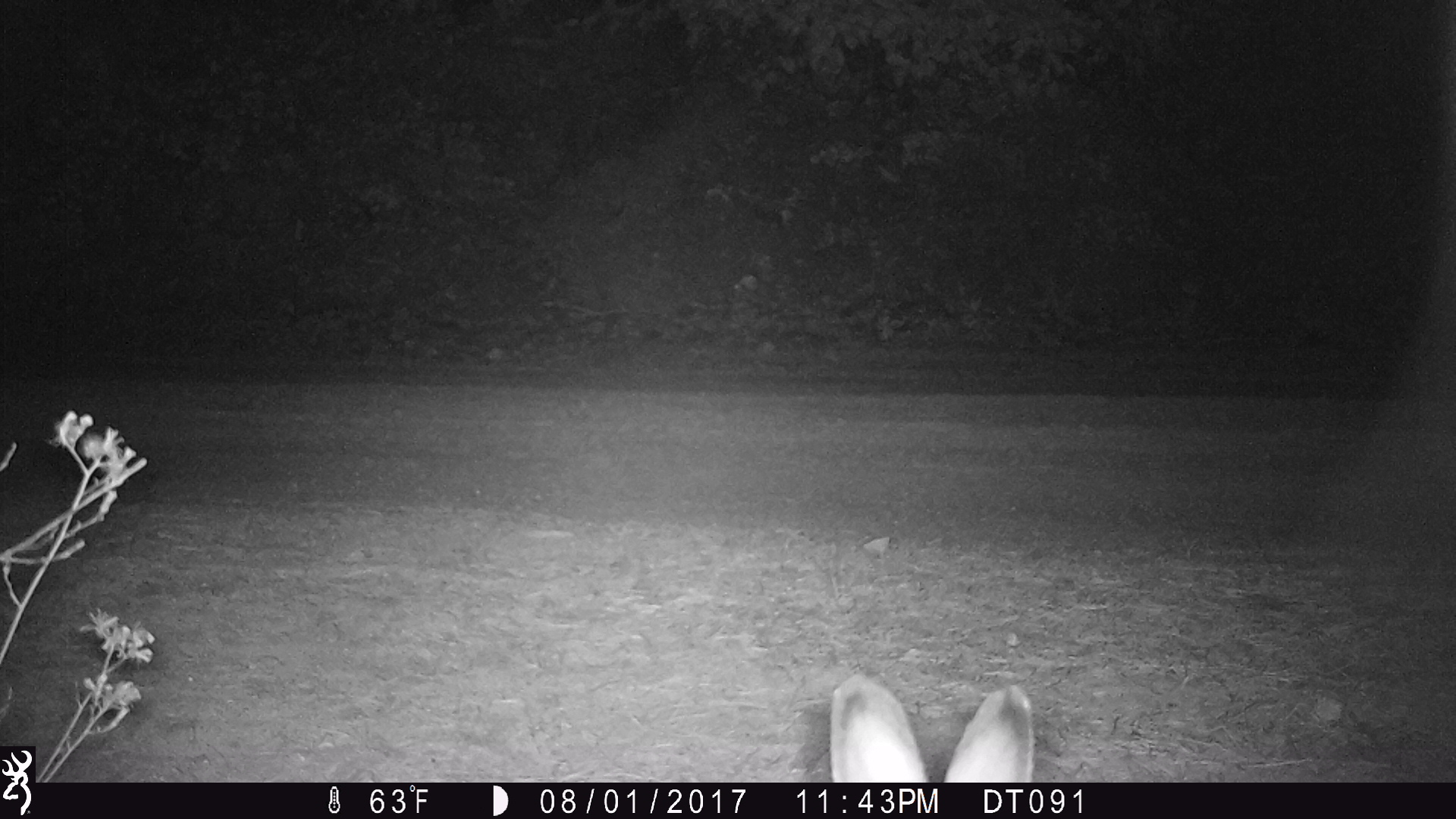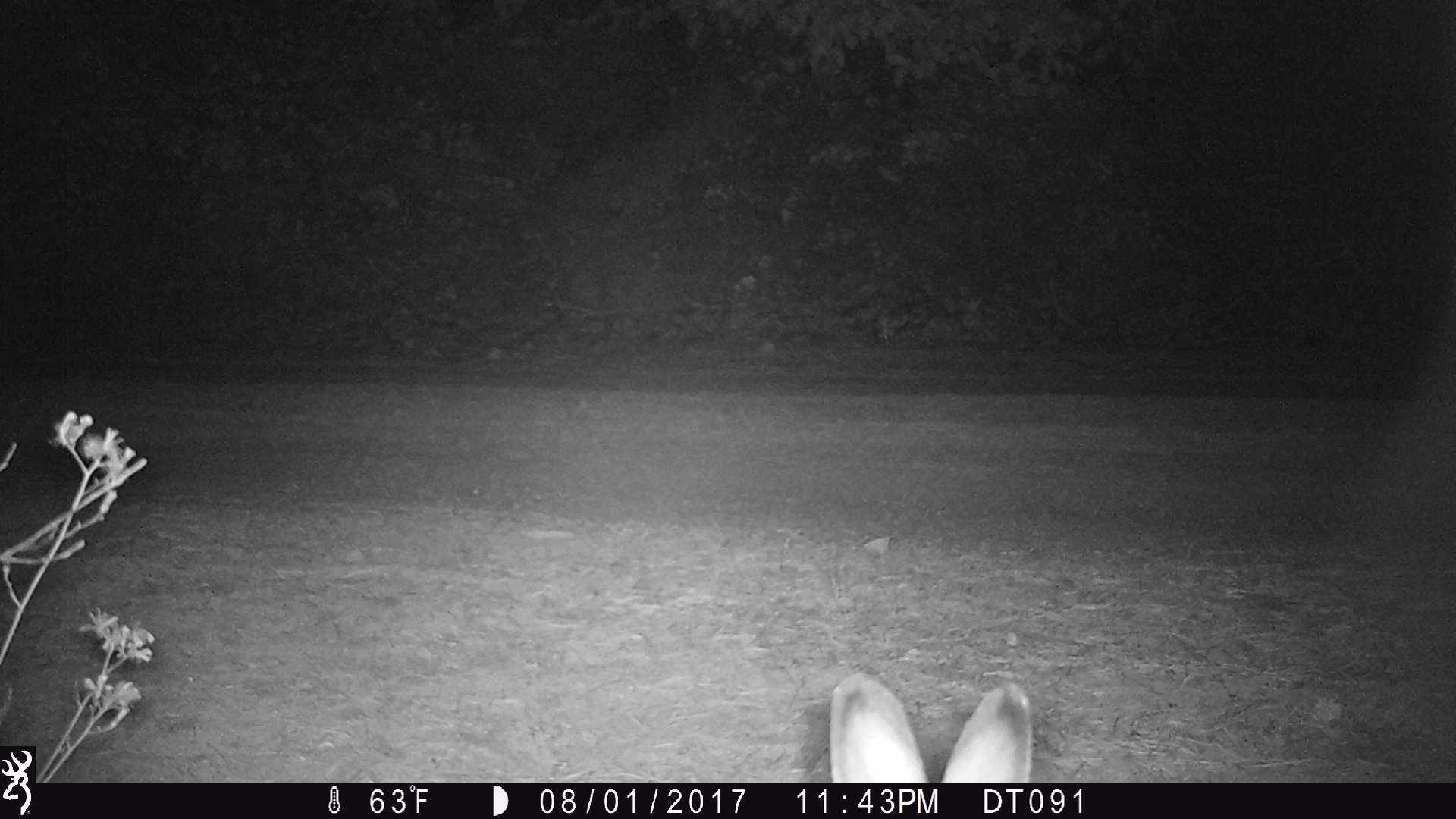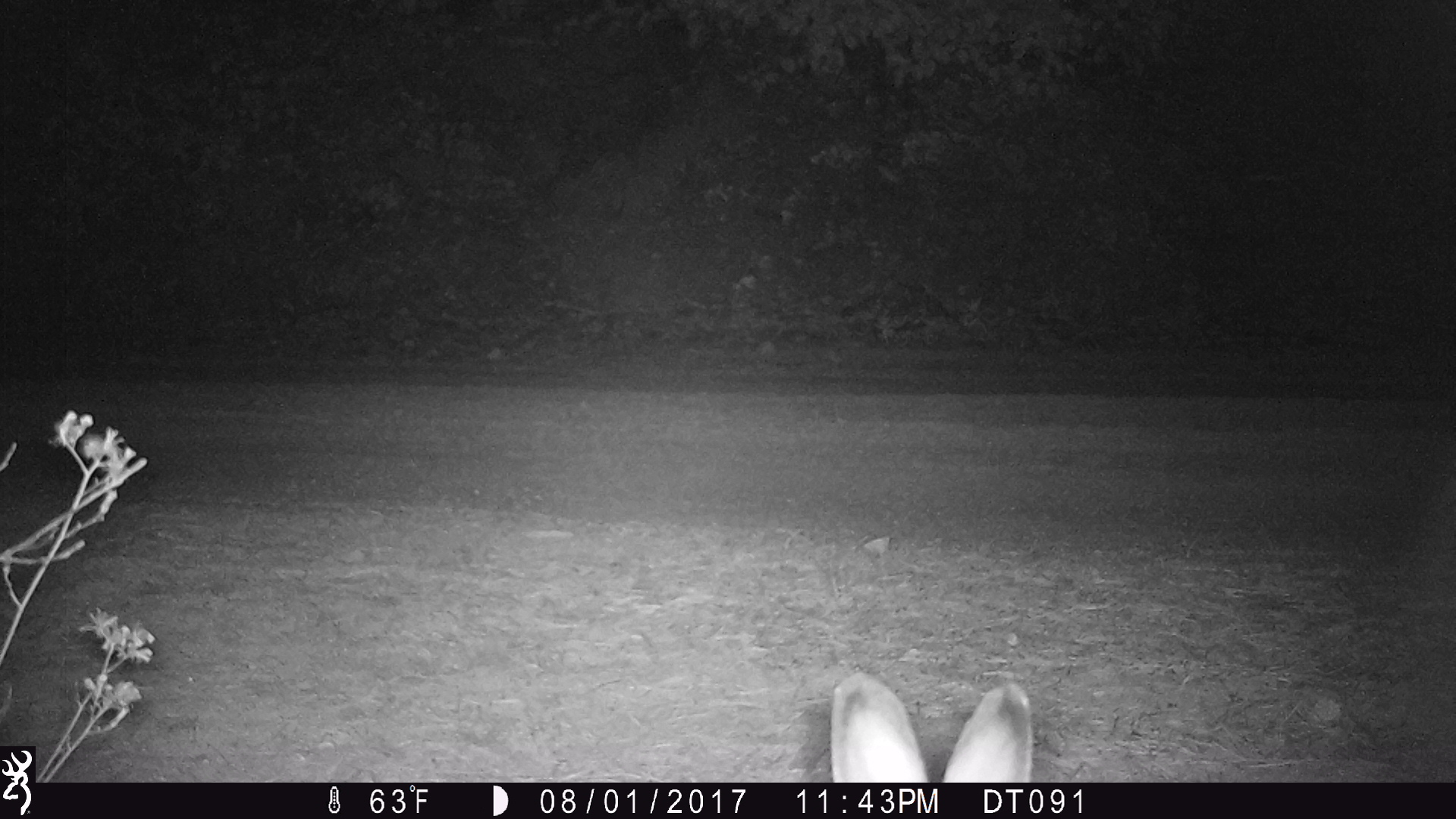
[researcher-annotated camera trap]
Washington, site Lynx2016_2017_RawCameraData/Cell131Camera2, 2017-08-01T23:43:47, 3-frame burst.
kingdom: Animalia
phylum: Chordata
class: Mammalia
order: Lagomorpha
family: Leporidae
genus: Lepus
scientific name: Lepus americanus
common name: snowshoe hare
Lepus americanus (snowshoe hare). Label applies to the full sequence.